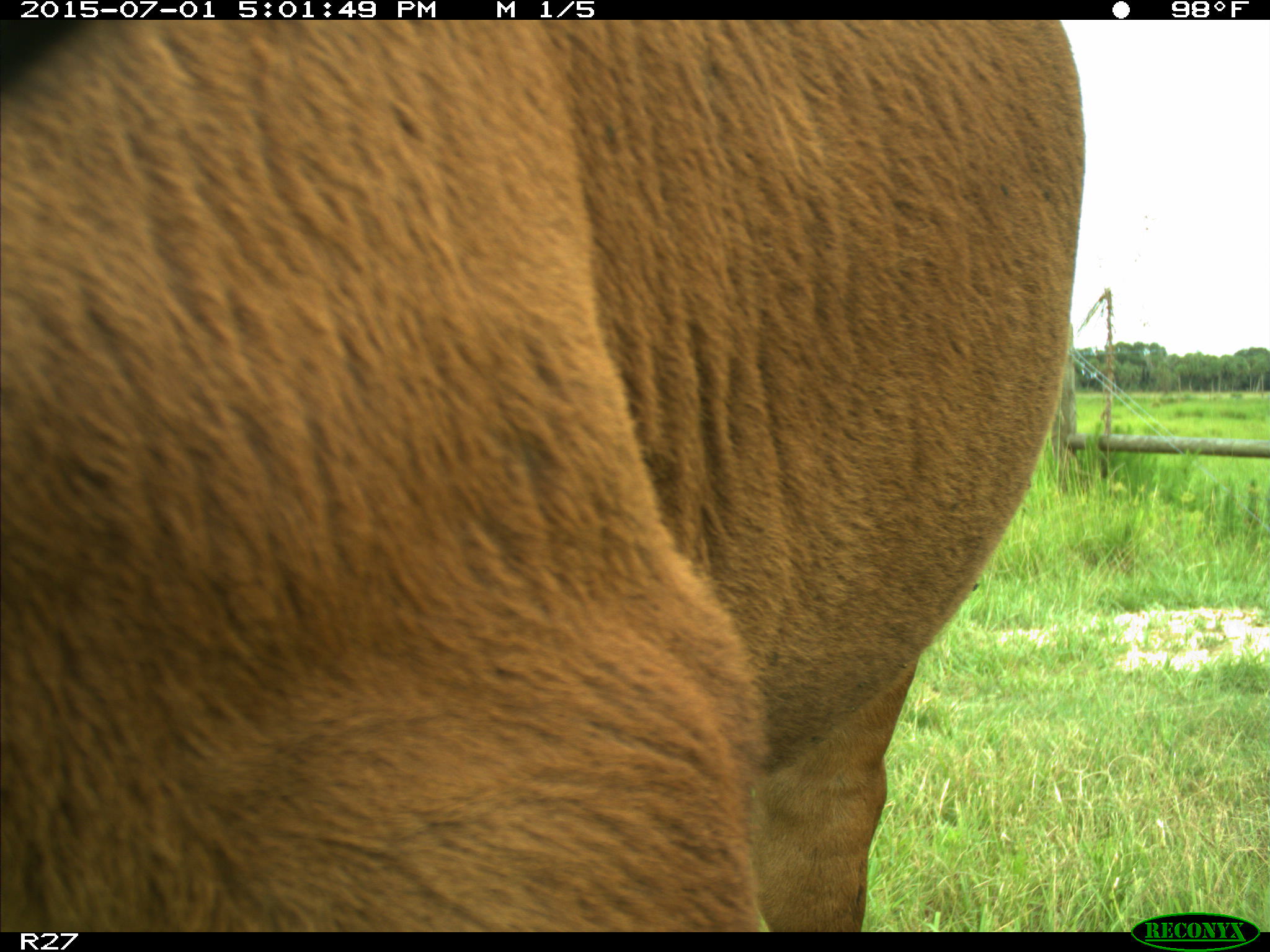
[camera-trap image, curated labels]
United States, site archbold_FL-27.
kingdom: Animalia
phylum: Chordata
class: Mammalia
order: Artiodactyla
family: Bovidae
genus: Bos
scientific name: Bos taurus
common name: domestic cow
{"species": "Bos taurus (domestic cow)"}